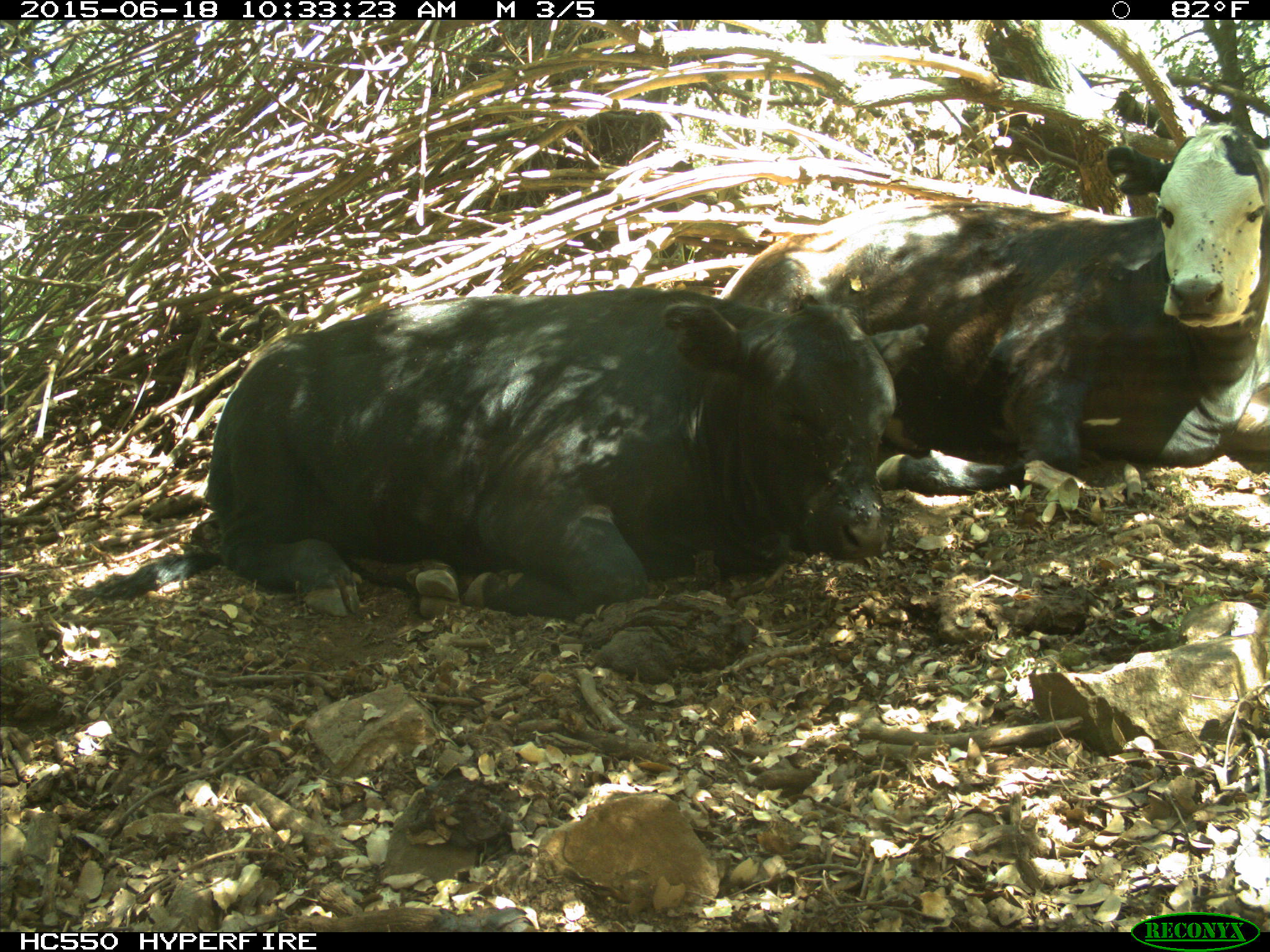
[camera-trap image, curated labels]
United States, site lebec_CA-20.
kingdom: Animalia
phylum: Chordata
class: Mammalia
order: Artiodactyla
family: Bovidae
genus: Bos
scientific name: Bos taurus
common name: domestic cow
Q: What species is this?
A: Bos taurus (domestic cow).